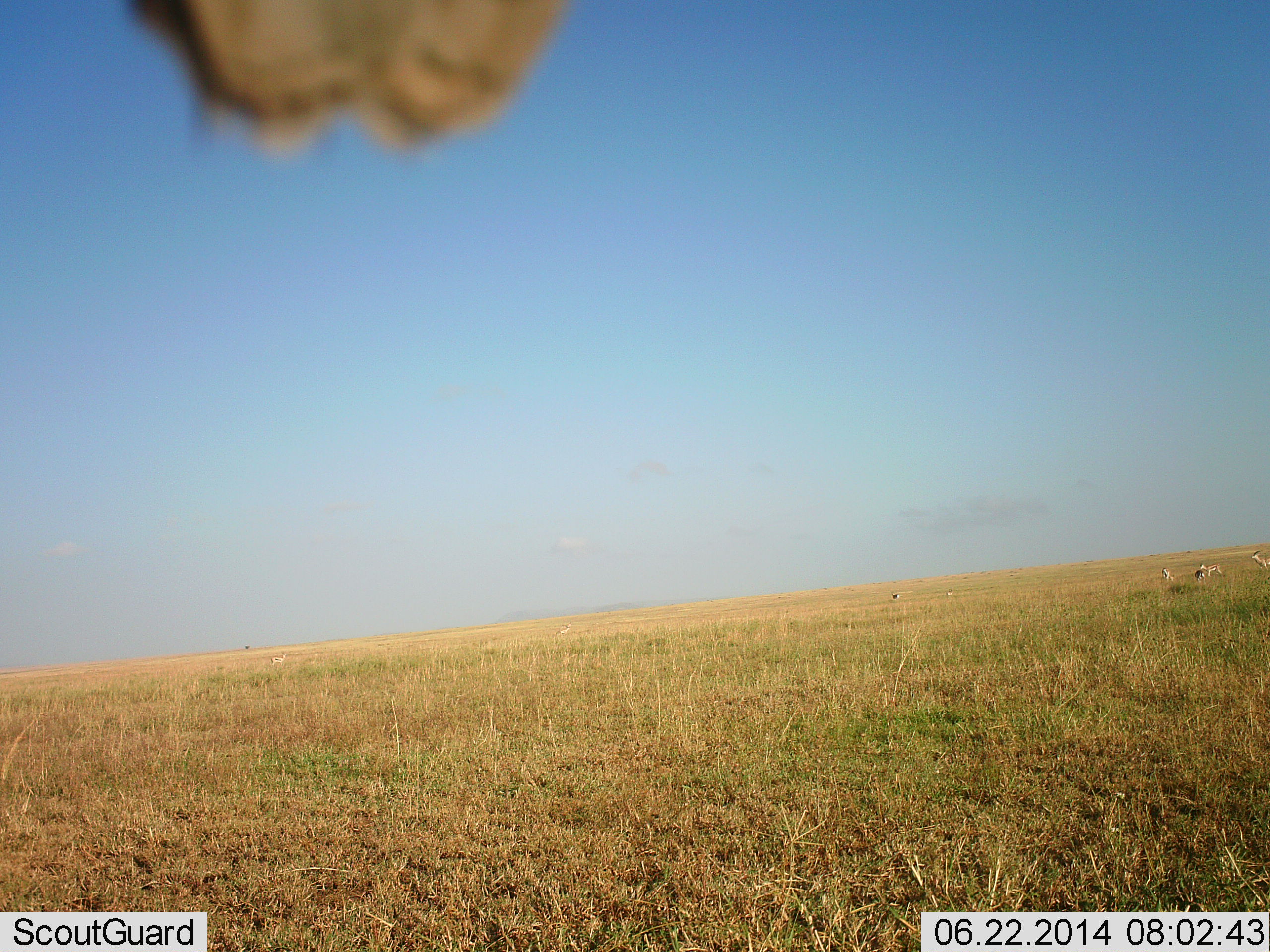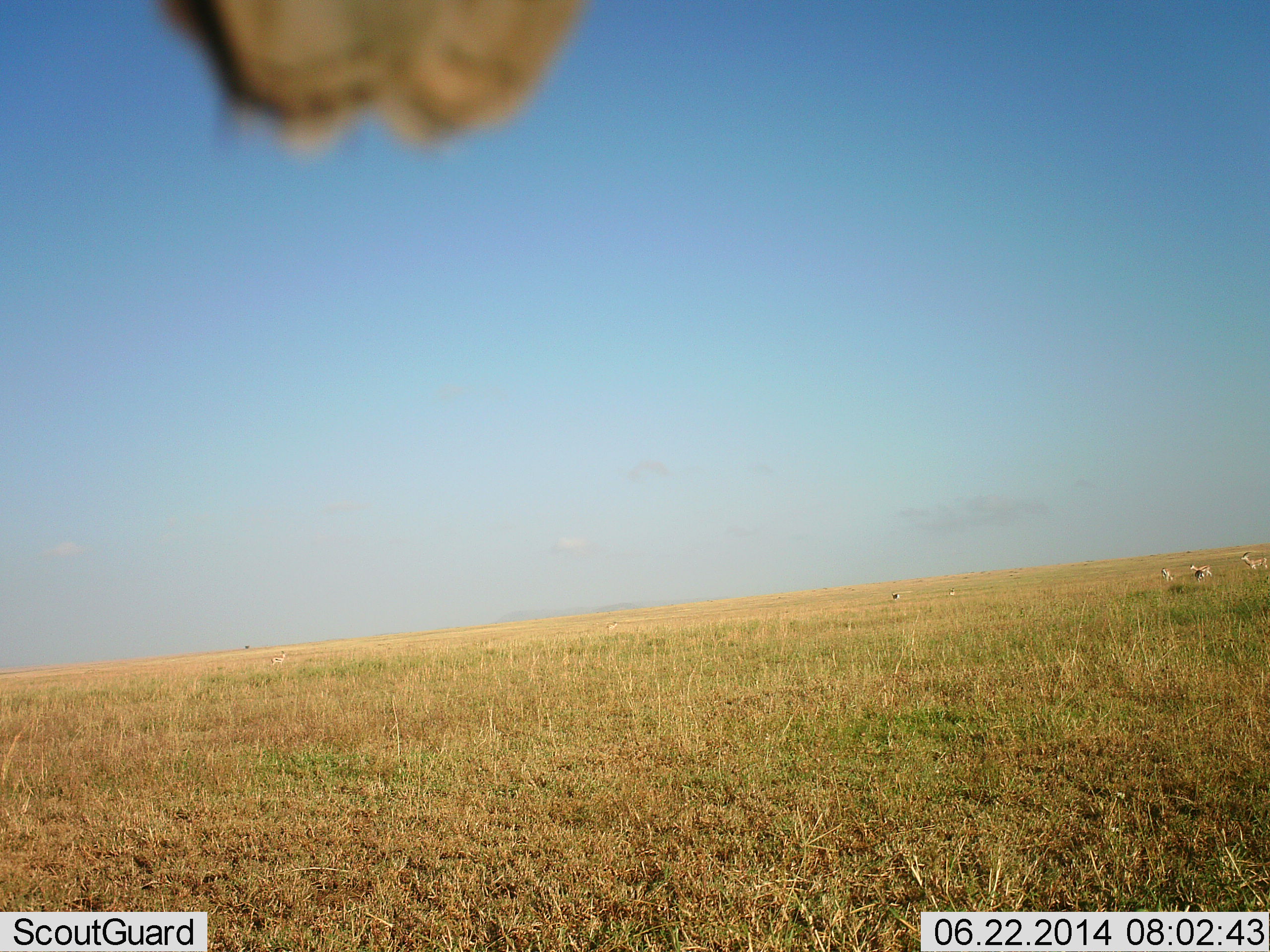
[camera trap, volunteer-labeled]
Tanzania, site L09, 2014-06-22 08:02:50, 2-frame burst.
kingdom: Animalia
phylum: Chordata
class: Mammalia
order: Artiodactyla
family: Bovidae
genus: Nanger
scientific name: Nanger granti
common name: grant's gazelle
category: gazellegrants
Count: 6.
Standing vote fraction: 75%.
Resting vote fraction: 0%.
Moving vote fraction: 50%.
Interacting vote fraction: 0%.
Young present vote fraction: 0%.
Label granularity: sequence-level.